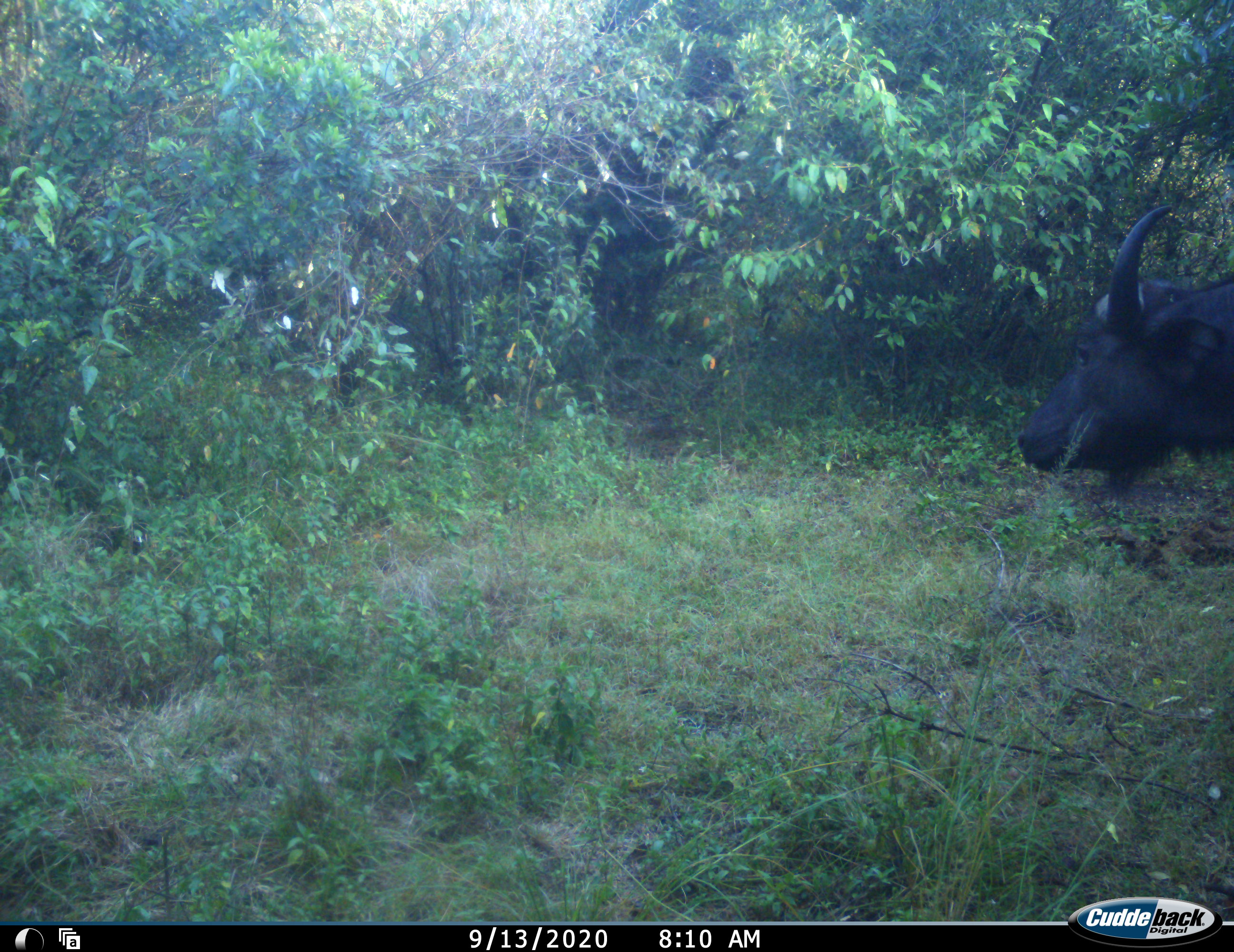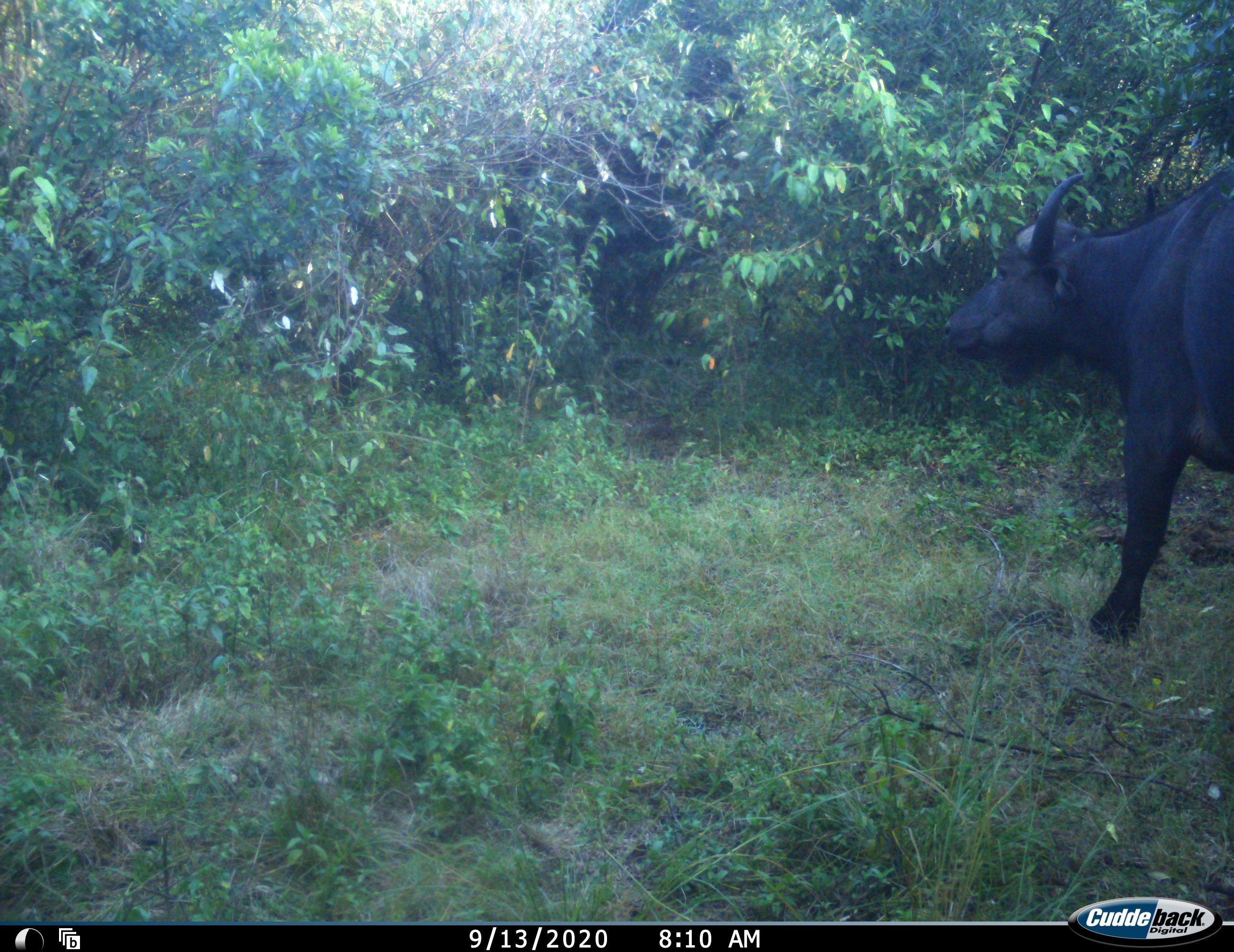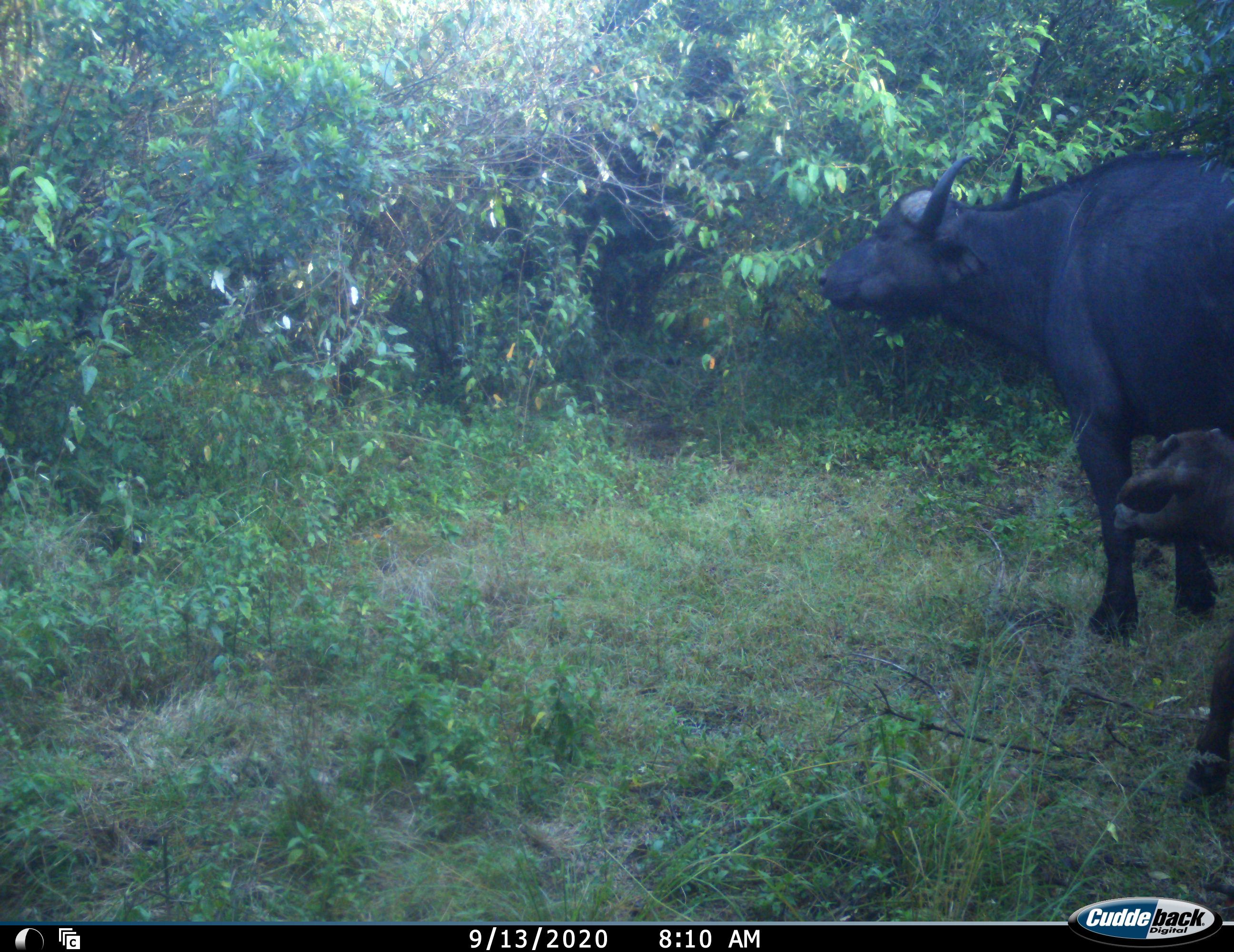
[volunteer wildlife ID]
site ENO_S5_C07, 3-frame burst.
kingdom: Animalia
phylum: Chordata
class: Mammalia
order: Artiodactyla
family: Bovidae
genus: Syncerus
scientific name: Syncerus caffer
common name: african buffalo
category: buffalo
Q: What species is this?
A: Buffalo (african buffalo) (Syncerus caffer).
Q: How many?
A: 2.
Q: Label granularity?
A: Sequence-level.